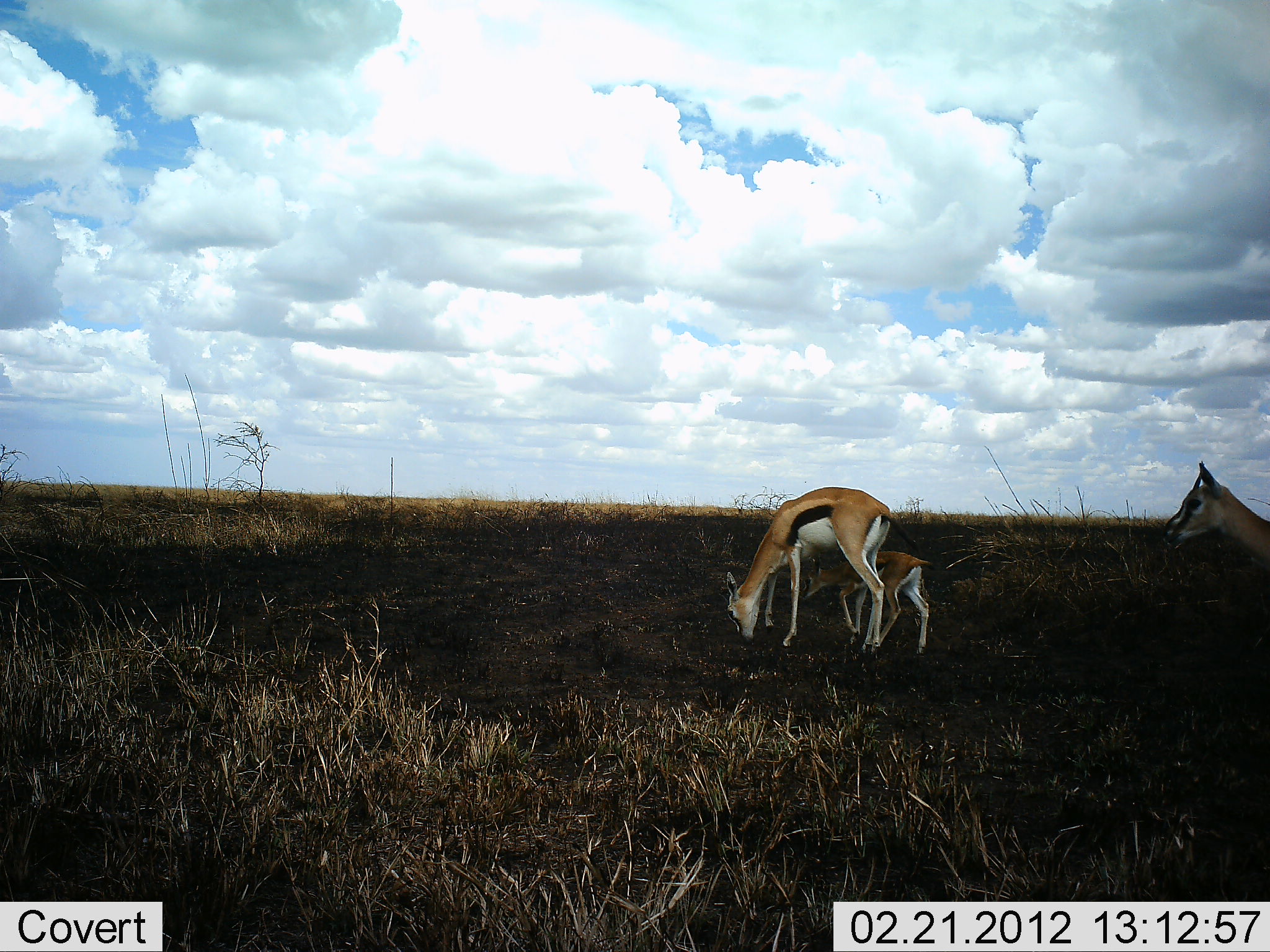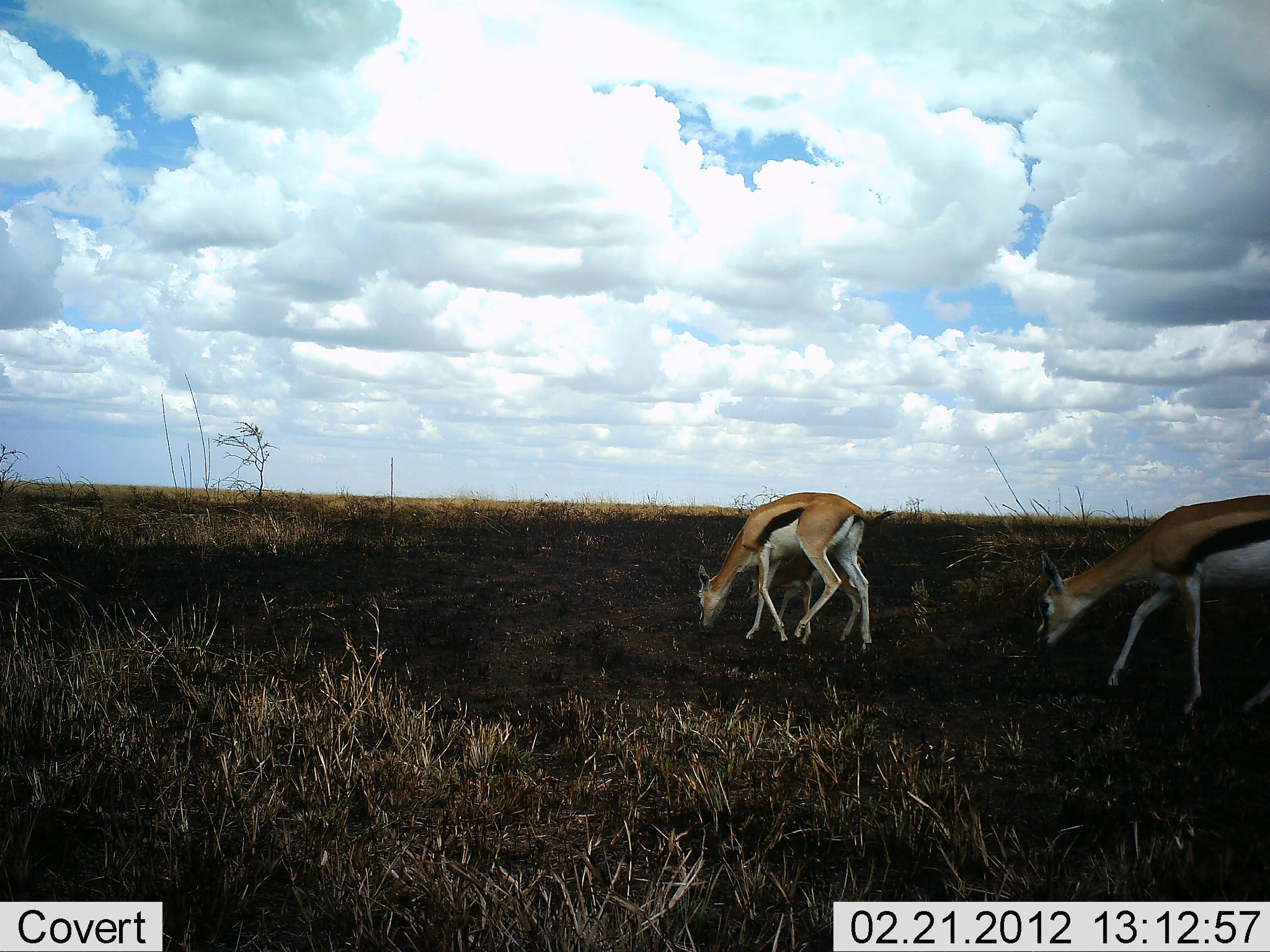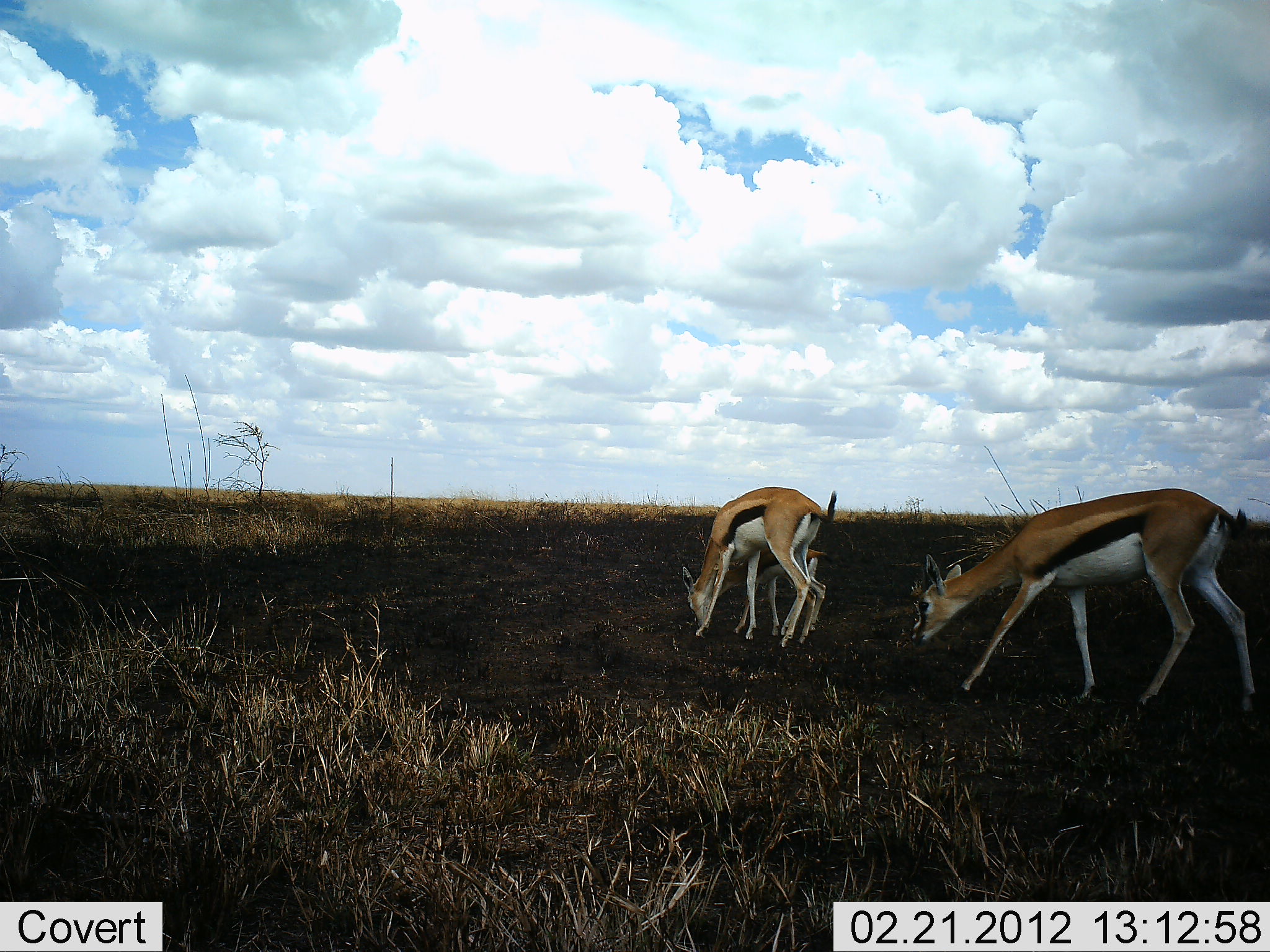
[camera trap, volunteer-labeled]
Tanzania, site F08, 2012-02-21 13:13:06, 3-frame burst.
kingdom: Animalia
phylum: Chordata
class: Mammalia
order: Artiodactyla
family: Bovidae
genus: Eudorcas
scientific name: Eudorcas thomsonii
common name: thomson's gazelle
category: gazellethomsons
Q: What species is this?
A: Gazellethomsons (thomson's gazelle) (Eudorcas thomsonii).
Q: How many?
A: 2.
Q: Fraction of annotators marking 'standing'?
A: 0%.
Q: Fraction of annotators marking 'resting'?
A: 0%.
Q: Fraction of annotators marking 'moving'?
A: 70%.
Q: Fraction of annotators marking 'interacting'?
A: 0%.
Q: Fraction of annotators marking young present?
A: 39%.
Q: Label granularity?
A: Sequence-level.